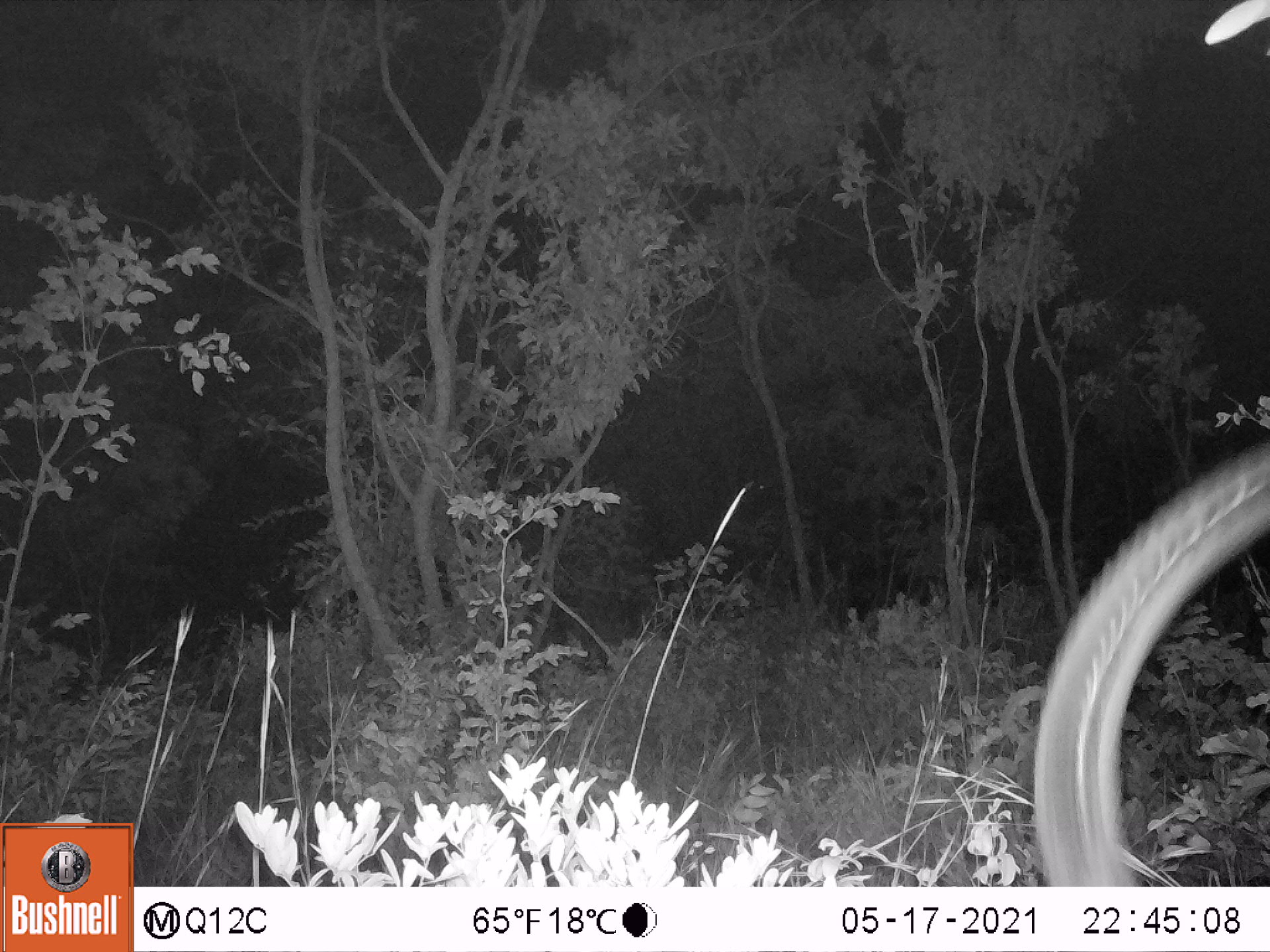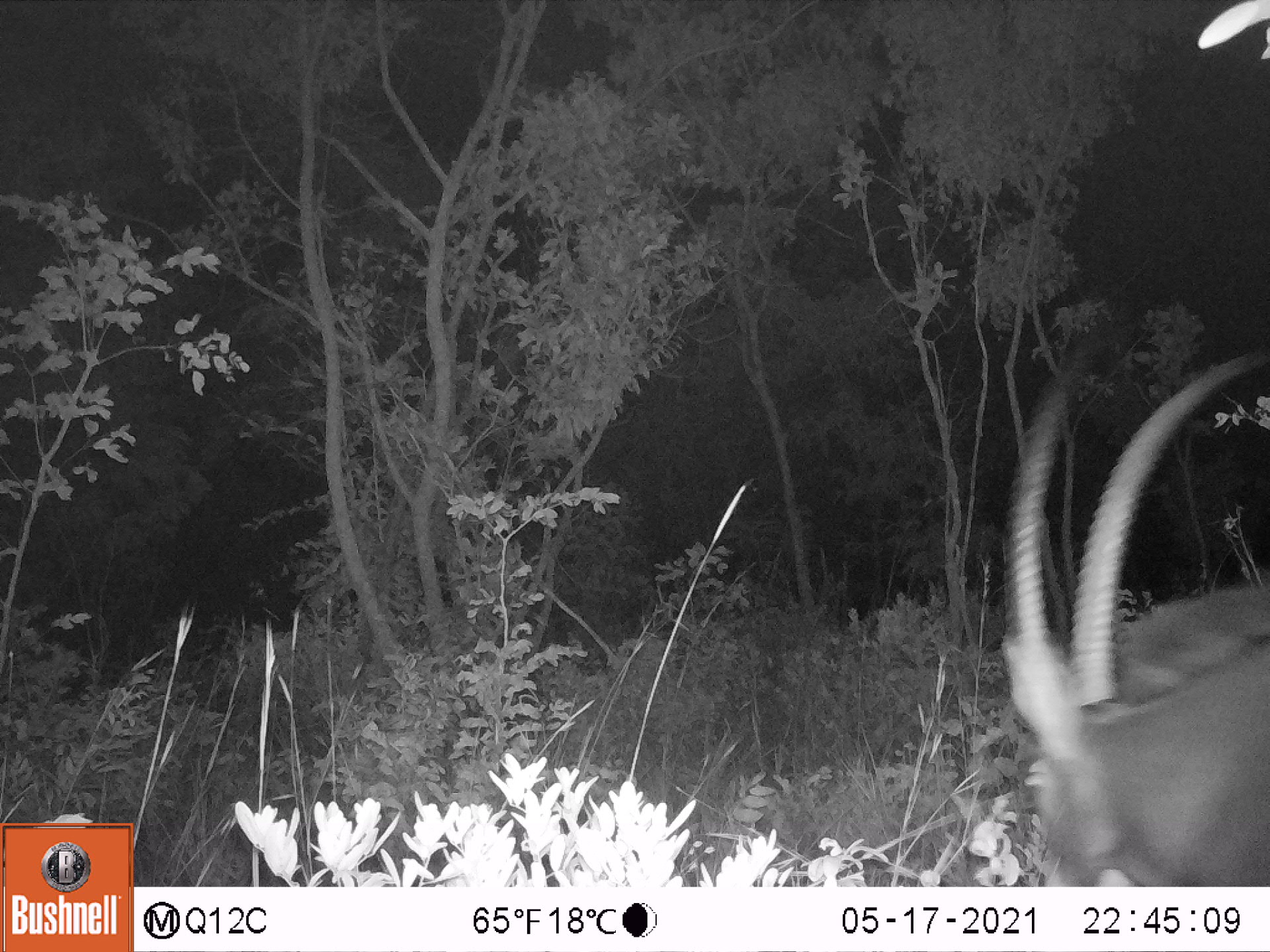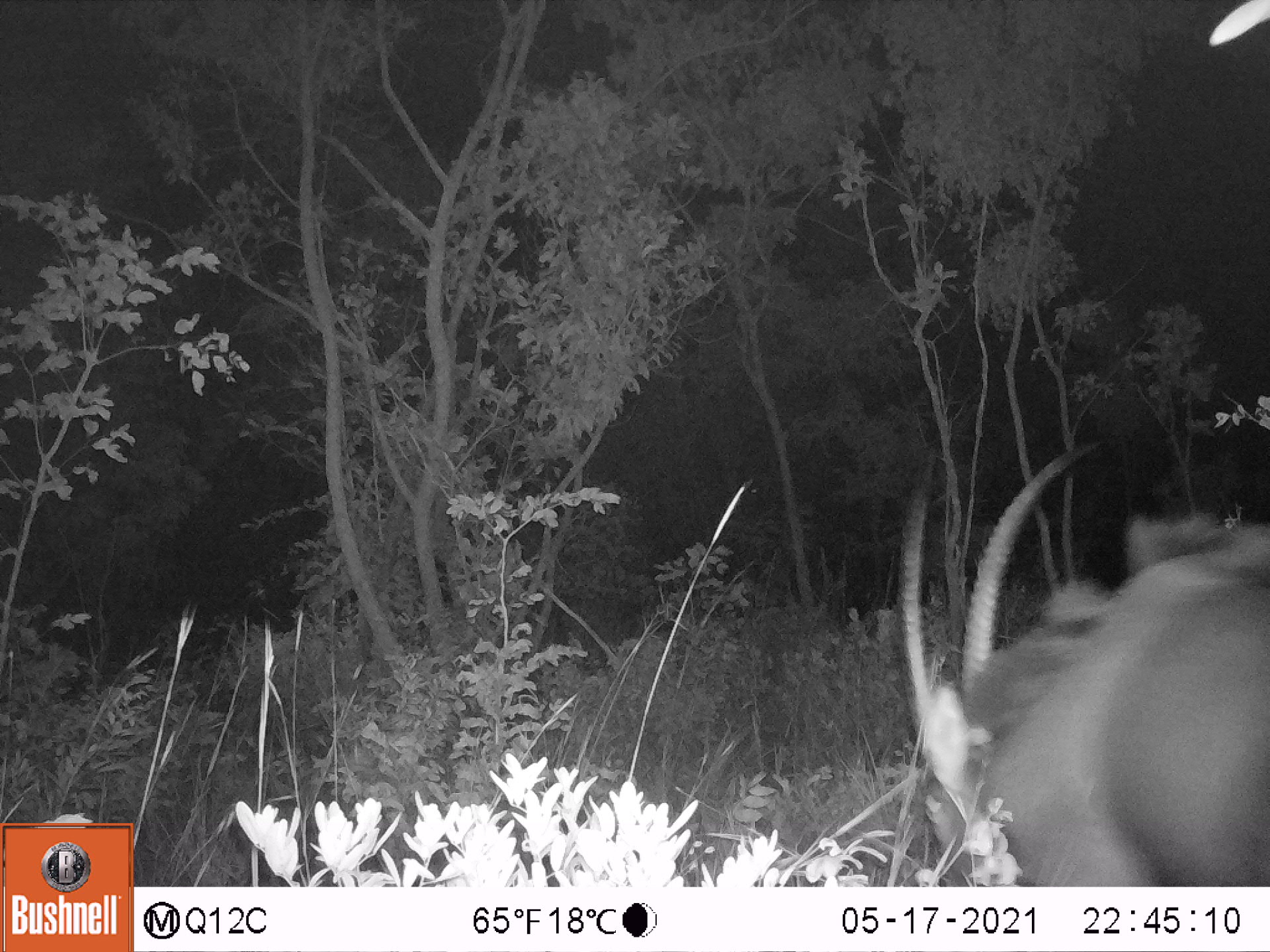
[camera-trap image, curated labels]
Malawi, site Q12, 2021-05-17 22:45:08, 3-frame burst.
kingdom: Animalia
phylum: Chordata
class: Mammalia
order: Artiodactyla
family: Bovidae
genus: Hippotragus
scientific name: Hippotragus niger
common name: sable antelope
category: sable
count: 1